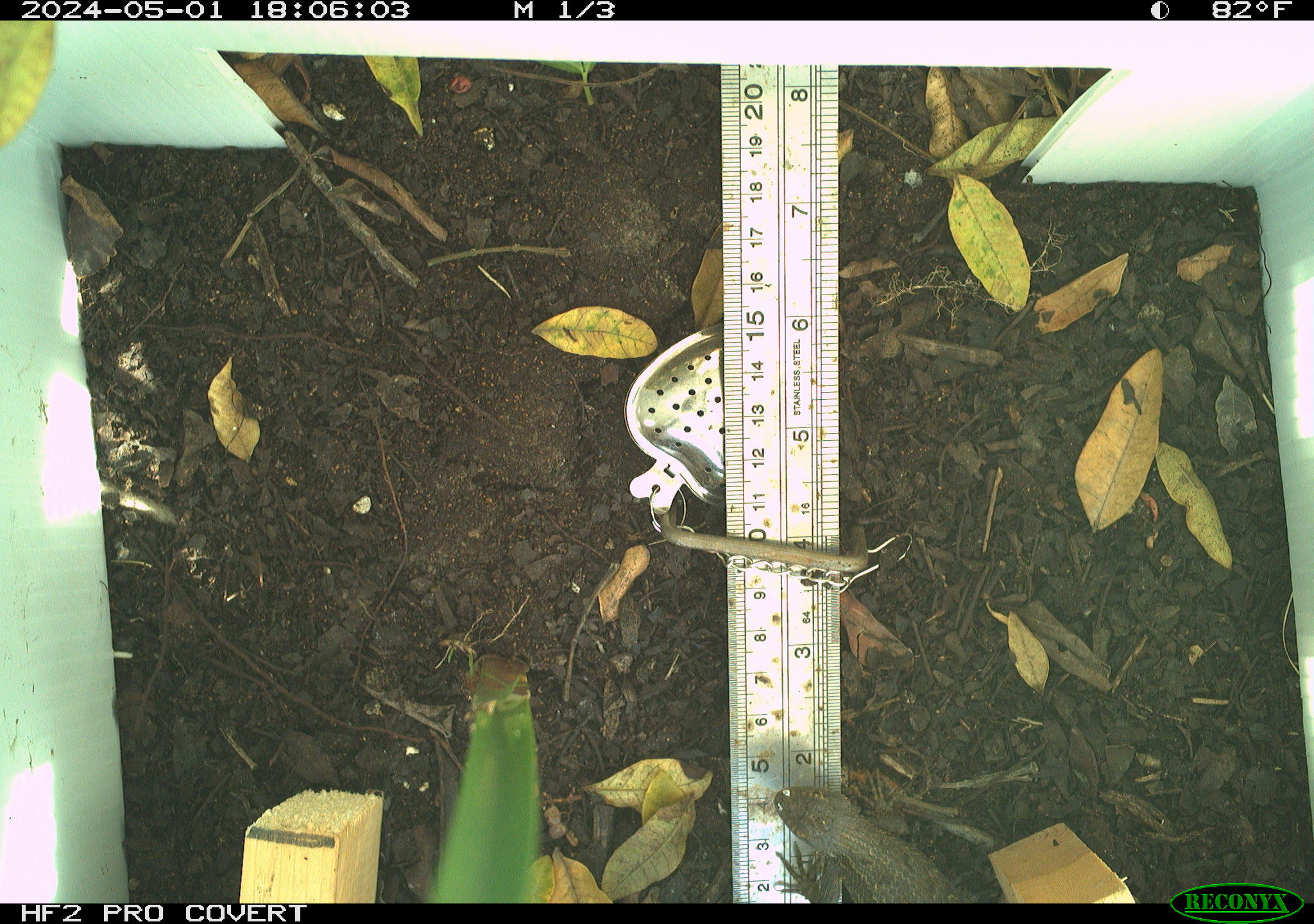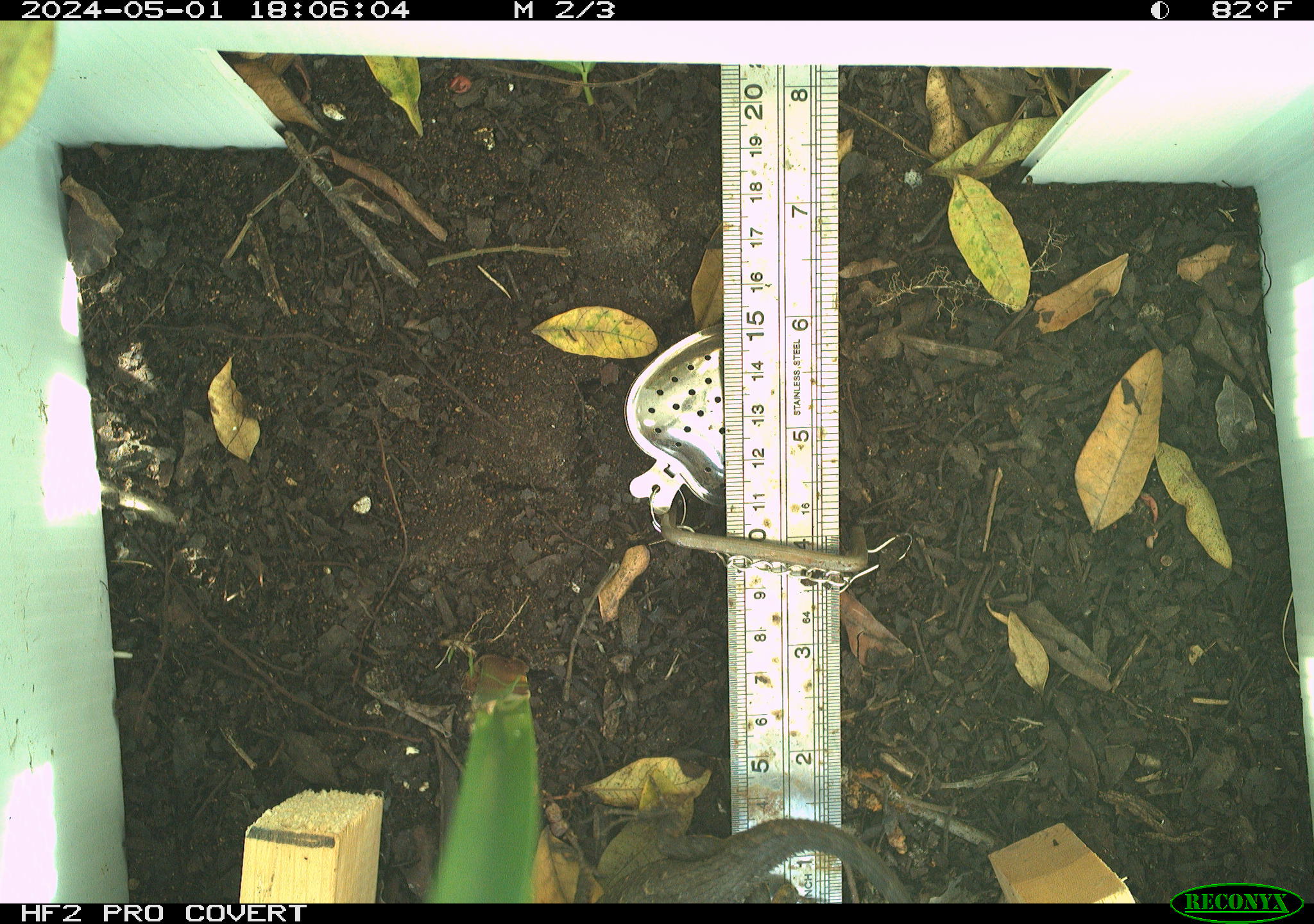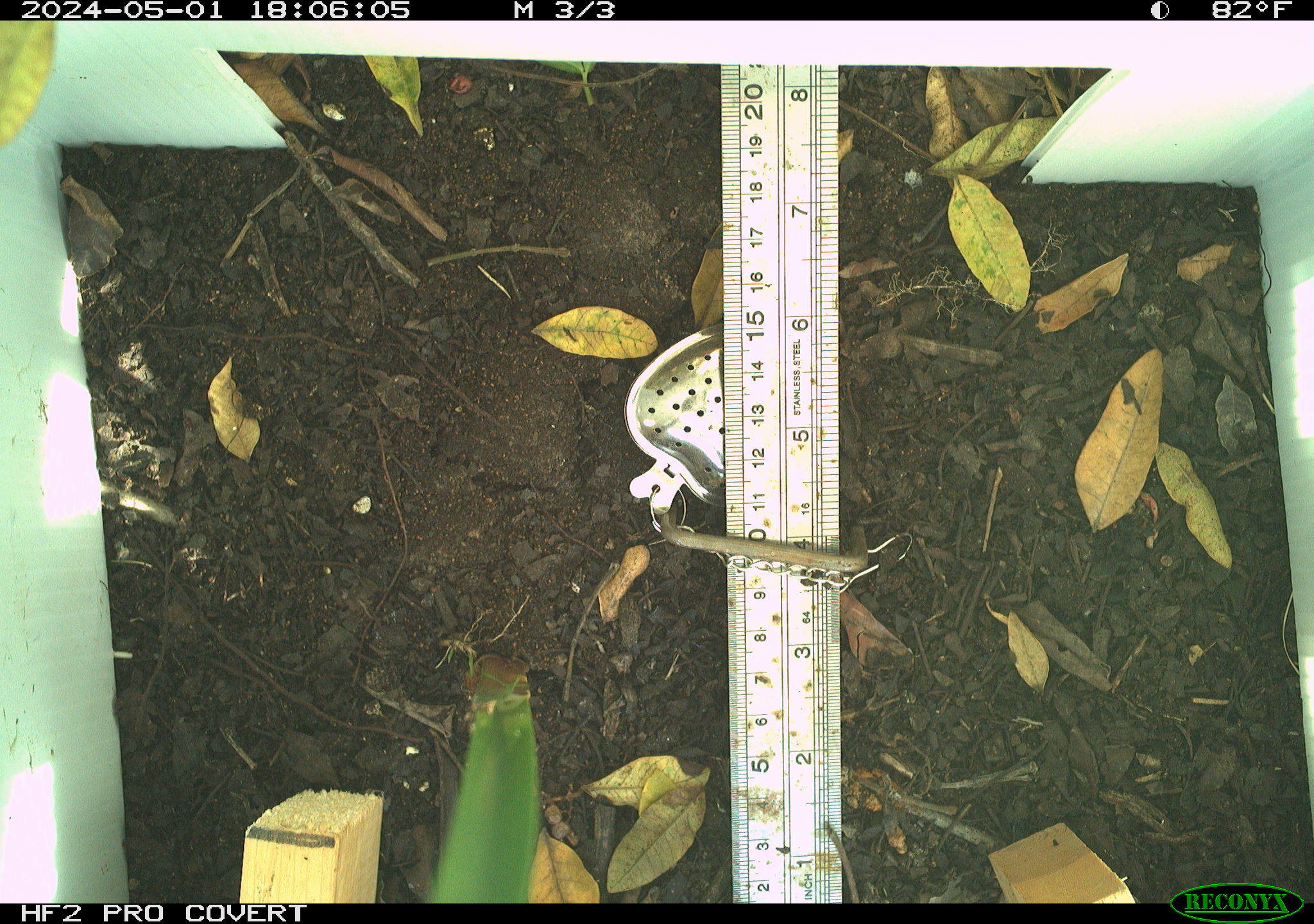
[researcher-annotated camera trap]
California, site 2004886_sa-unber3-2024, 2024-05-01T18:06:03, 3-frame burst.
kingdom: Animalia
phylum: Chordata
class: Reptilia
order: Squamata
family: Phrynosomatidae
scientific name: Phrynosomatidae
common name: phrynosomatid lizards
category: phrynosomatidae family